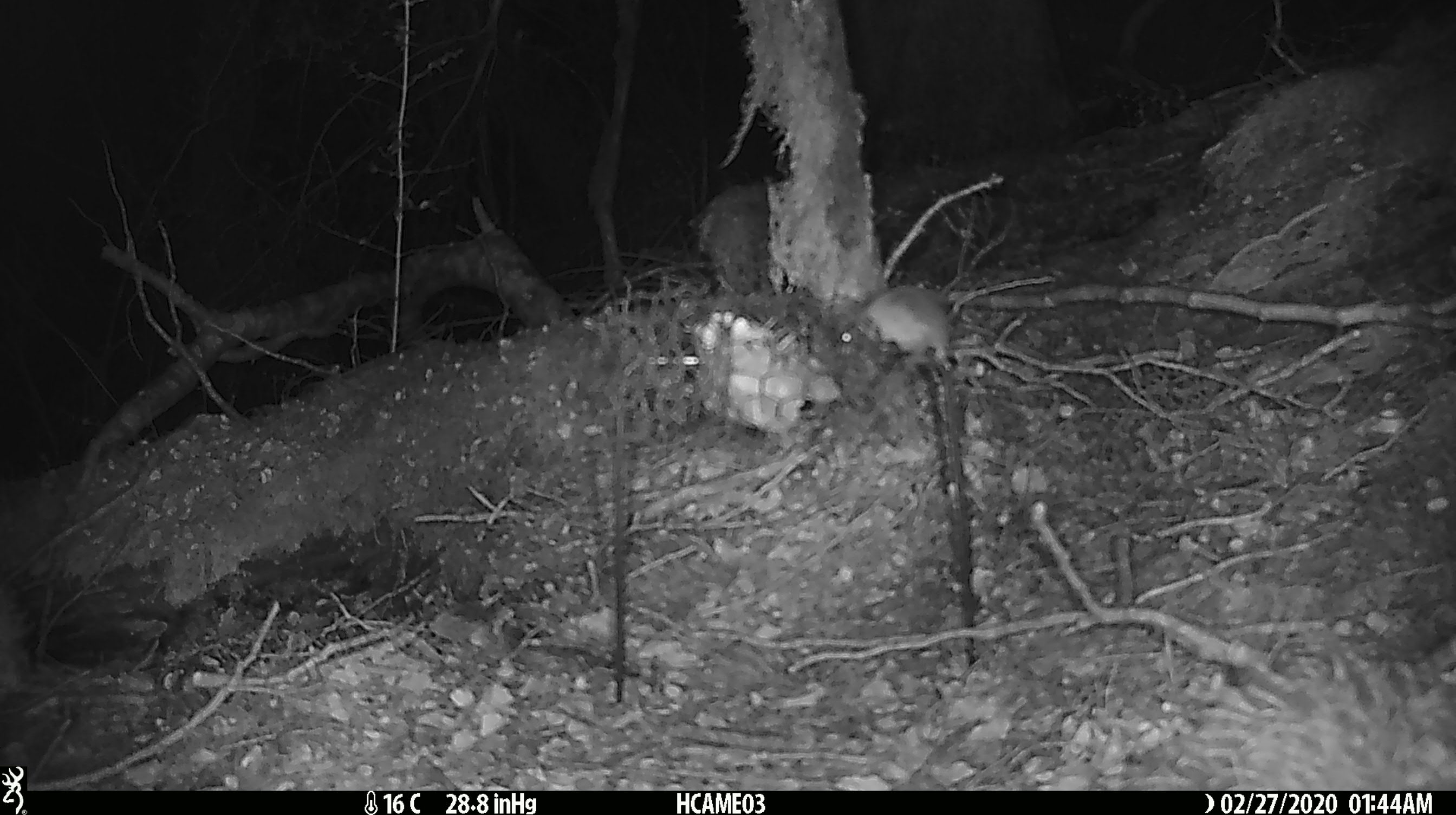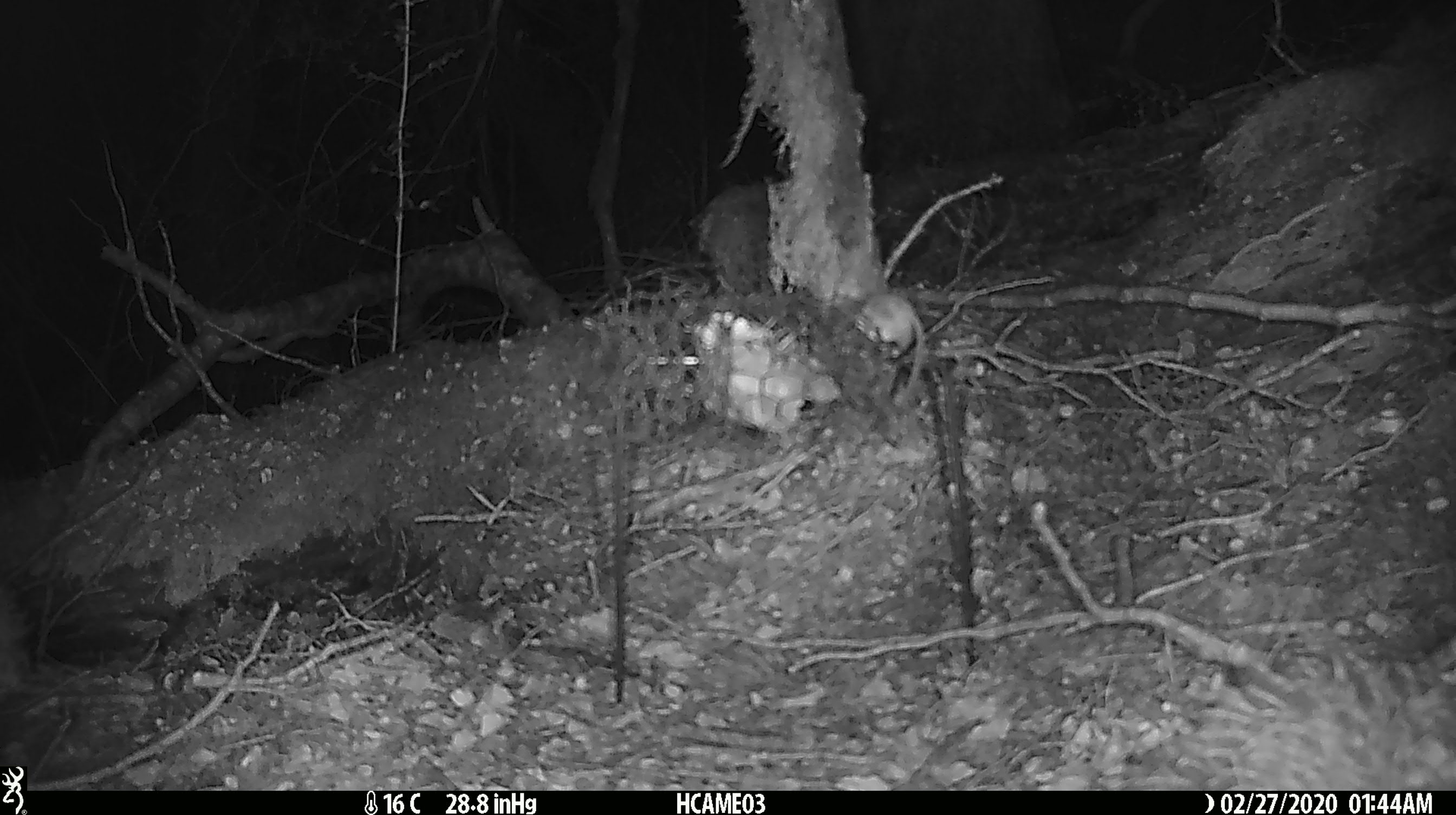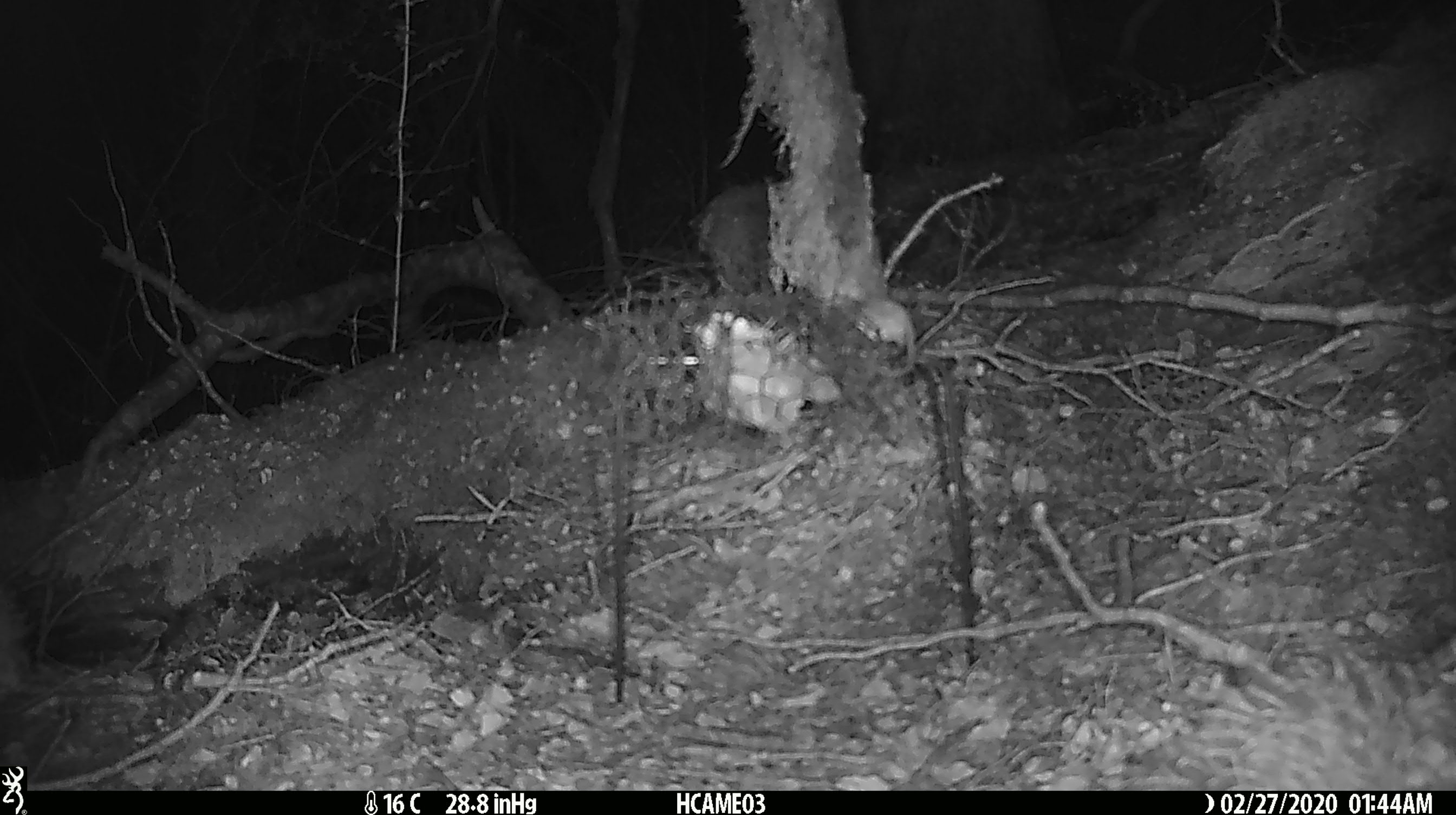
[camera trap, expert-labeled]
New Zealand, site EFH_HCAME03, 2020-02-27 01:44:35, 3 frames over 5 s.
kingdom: Animalia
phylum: Chordata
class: Mammalia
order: Rodentia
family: Muridae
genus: Mus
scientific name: Mus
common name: mouse